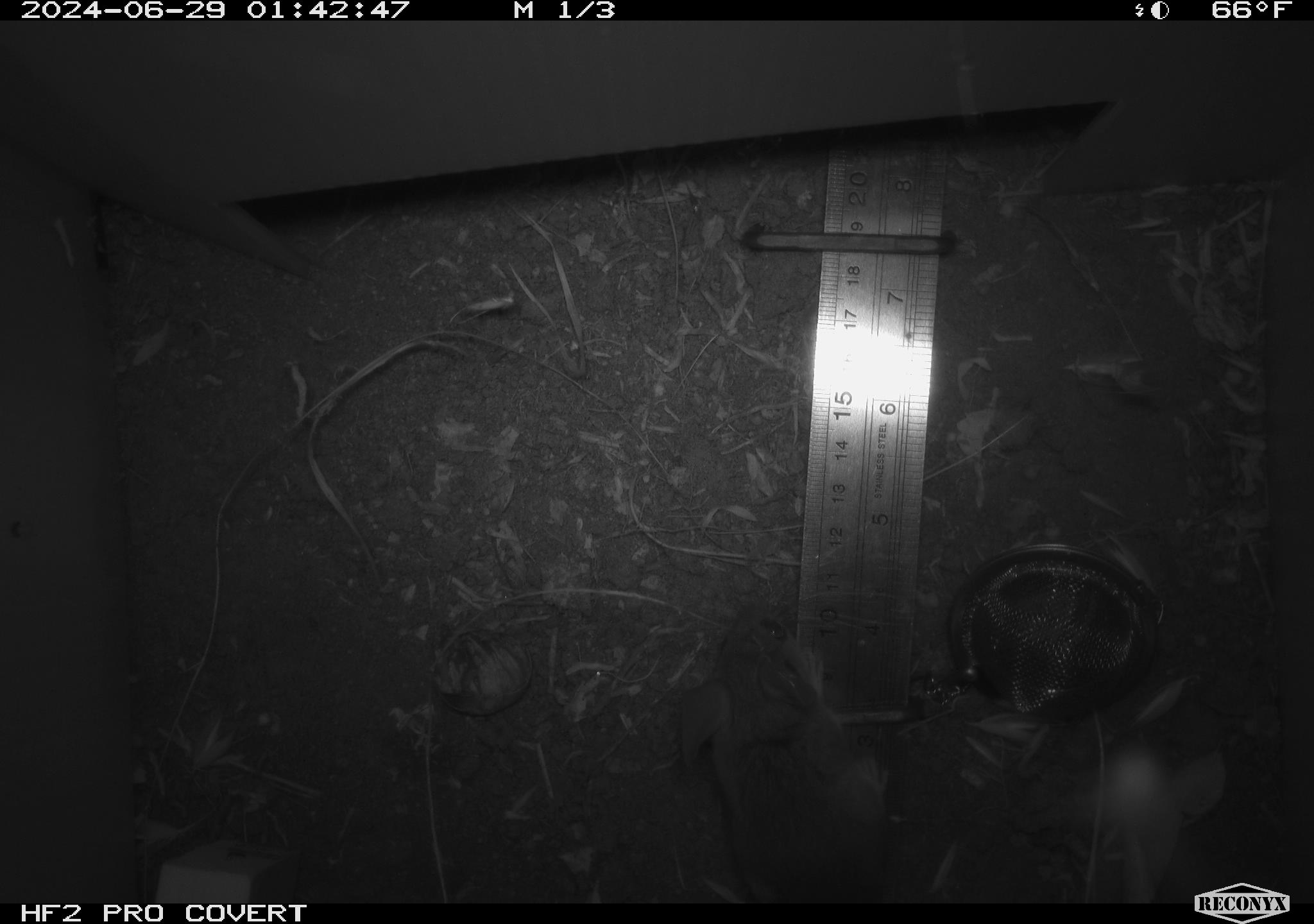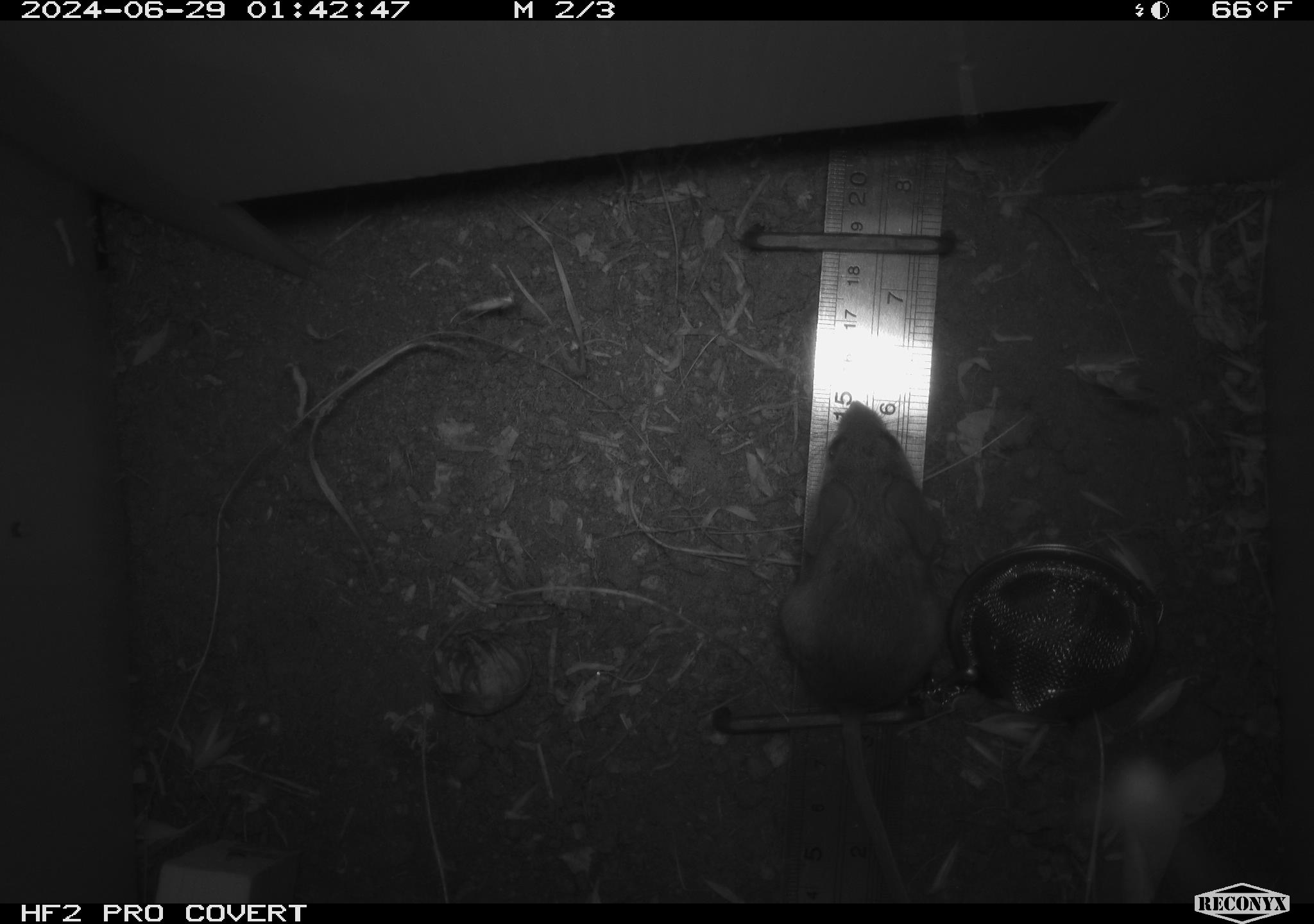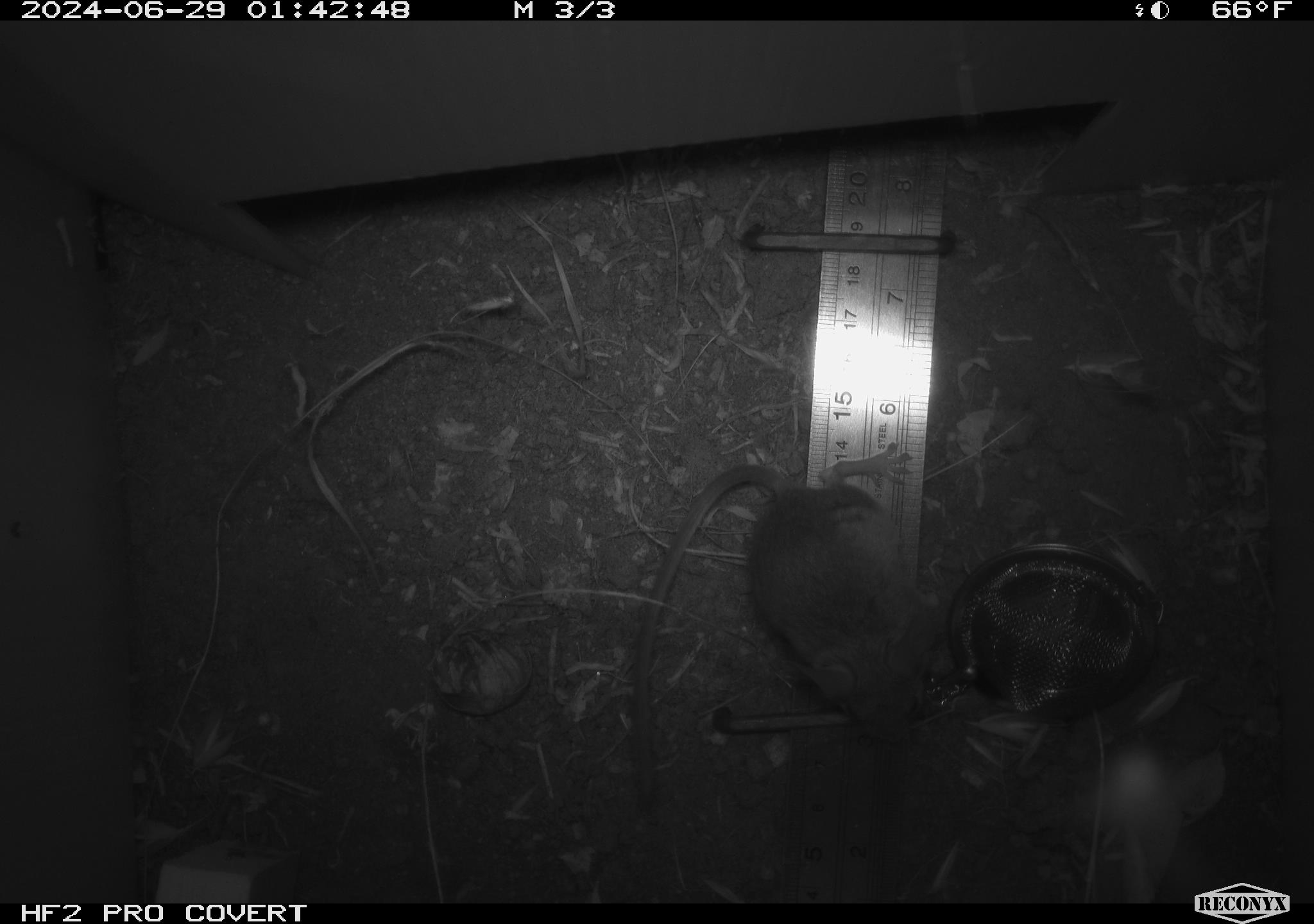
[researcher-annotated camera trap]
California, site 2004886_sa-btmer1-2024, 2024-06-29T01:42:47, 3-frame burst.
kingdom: Animalia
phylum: Chordata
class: Mammalia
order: Rodentia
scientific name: Rodentia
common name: mouse species